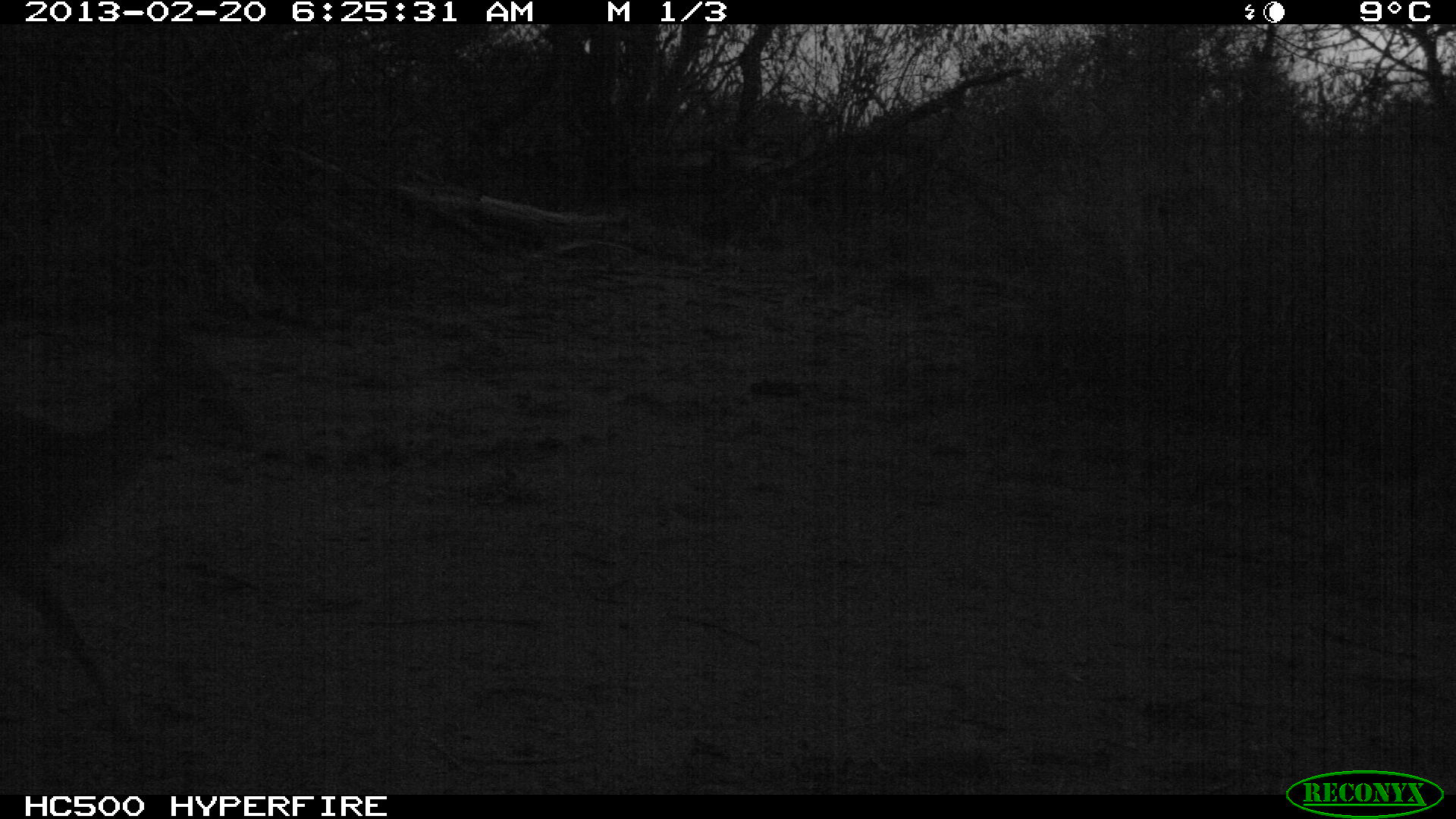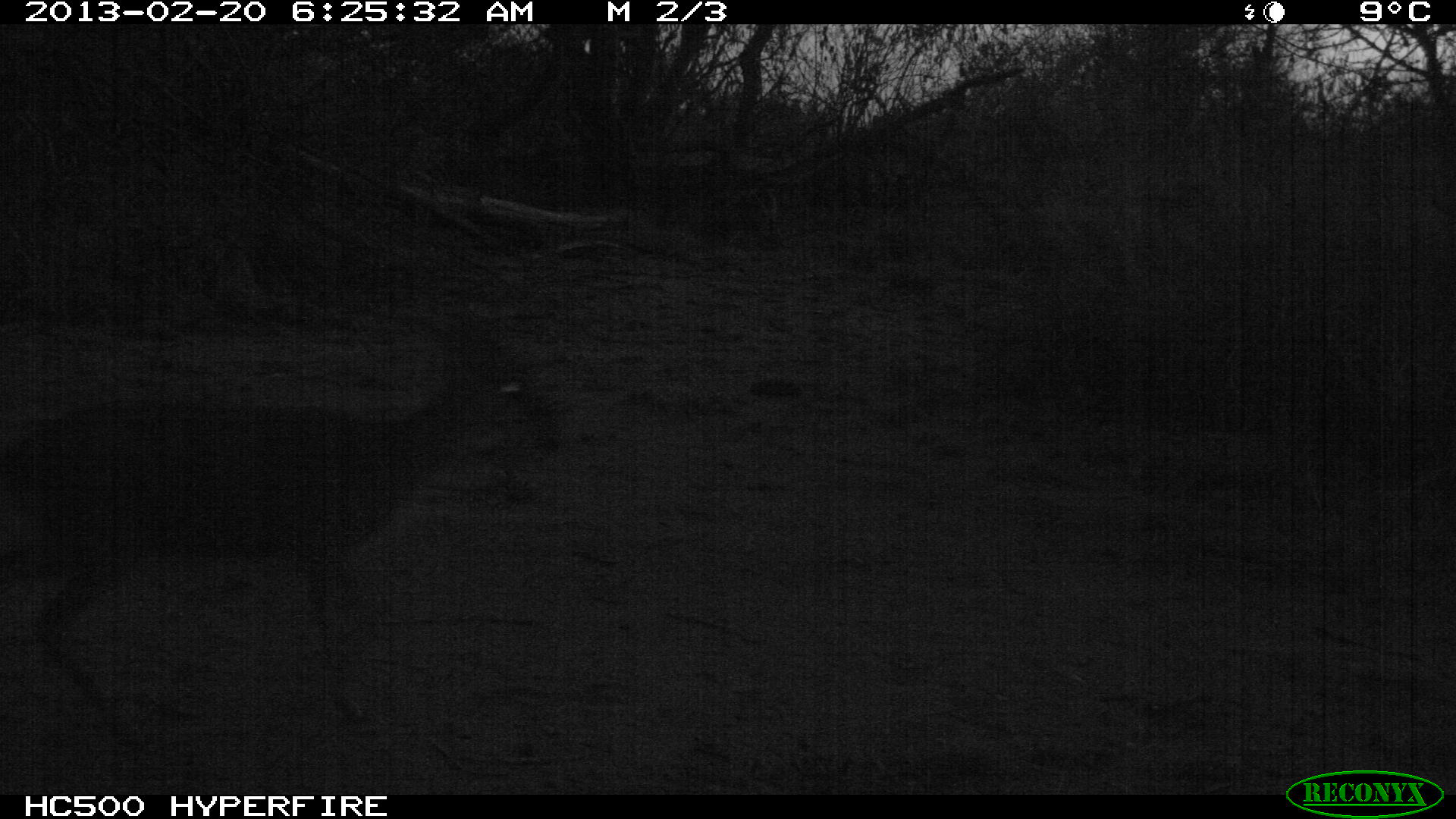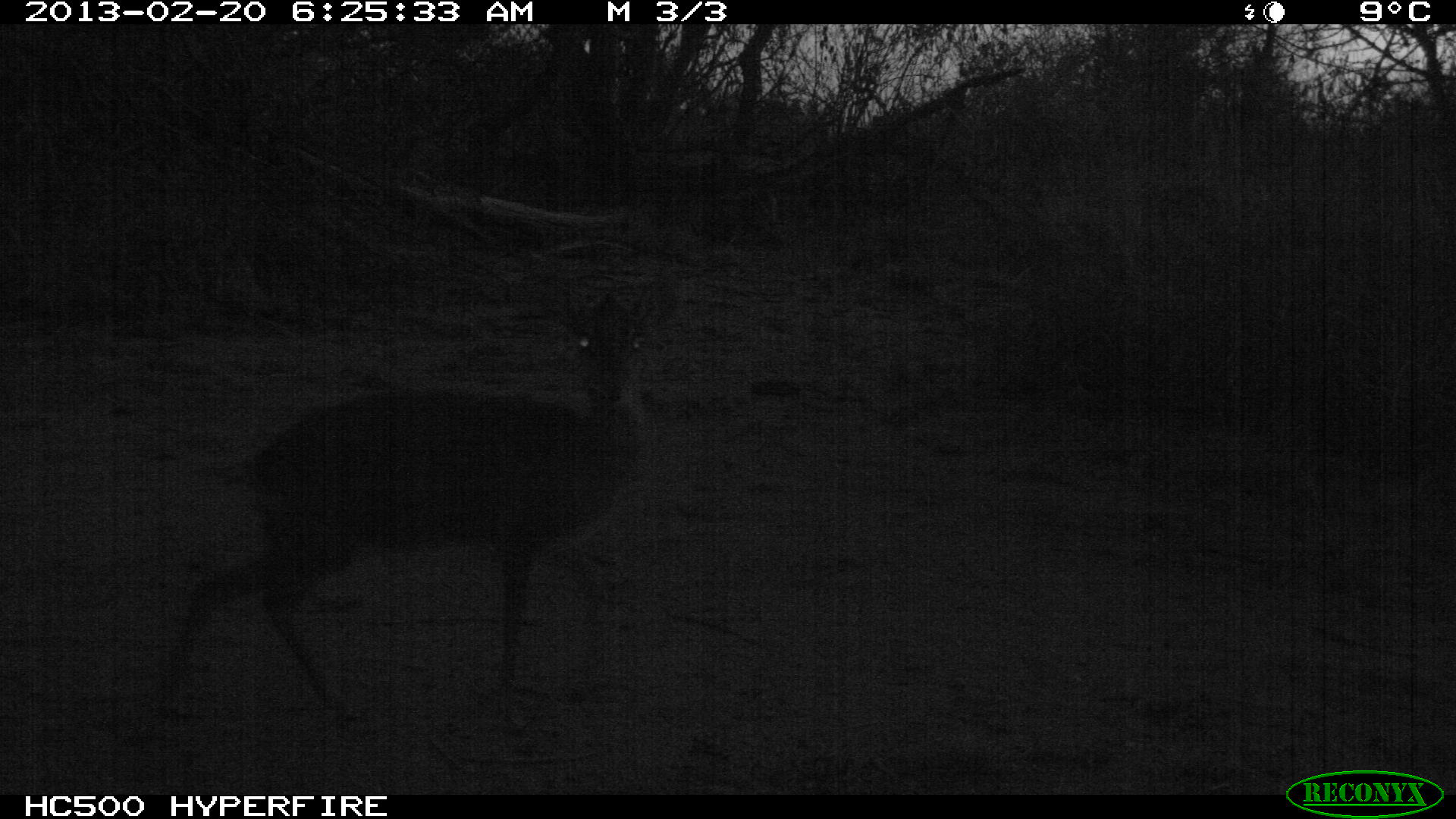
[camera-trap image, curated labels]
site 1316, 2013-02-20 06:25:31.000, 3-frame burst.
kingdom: Animalia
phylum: Chordata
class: Mammalia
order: Artiodactyla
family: Bovidae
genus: Madoqua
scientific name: Madoqua guentheri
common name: günther's dik-dik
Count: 1.